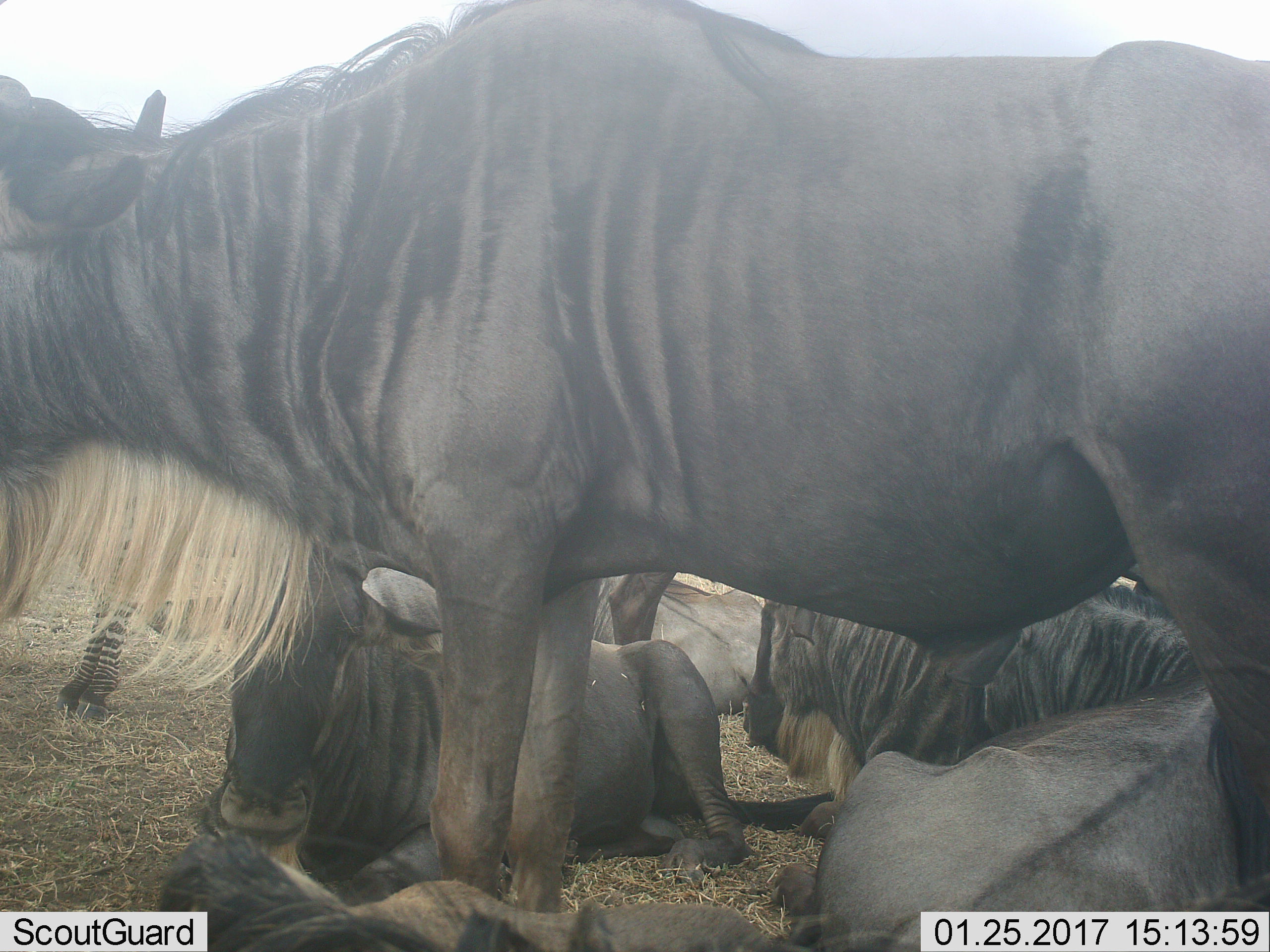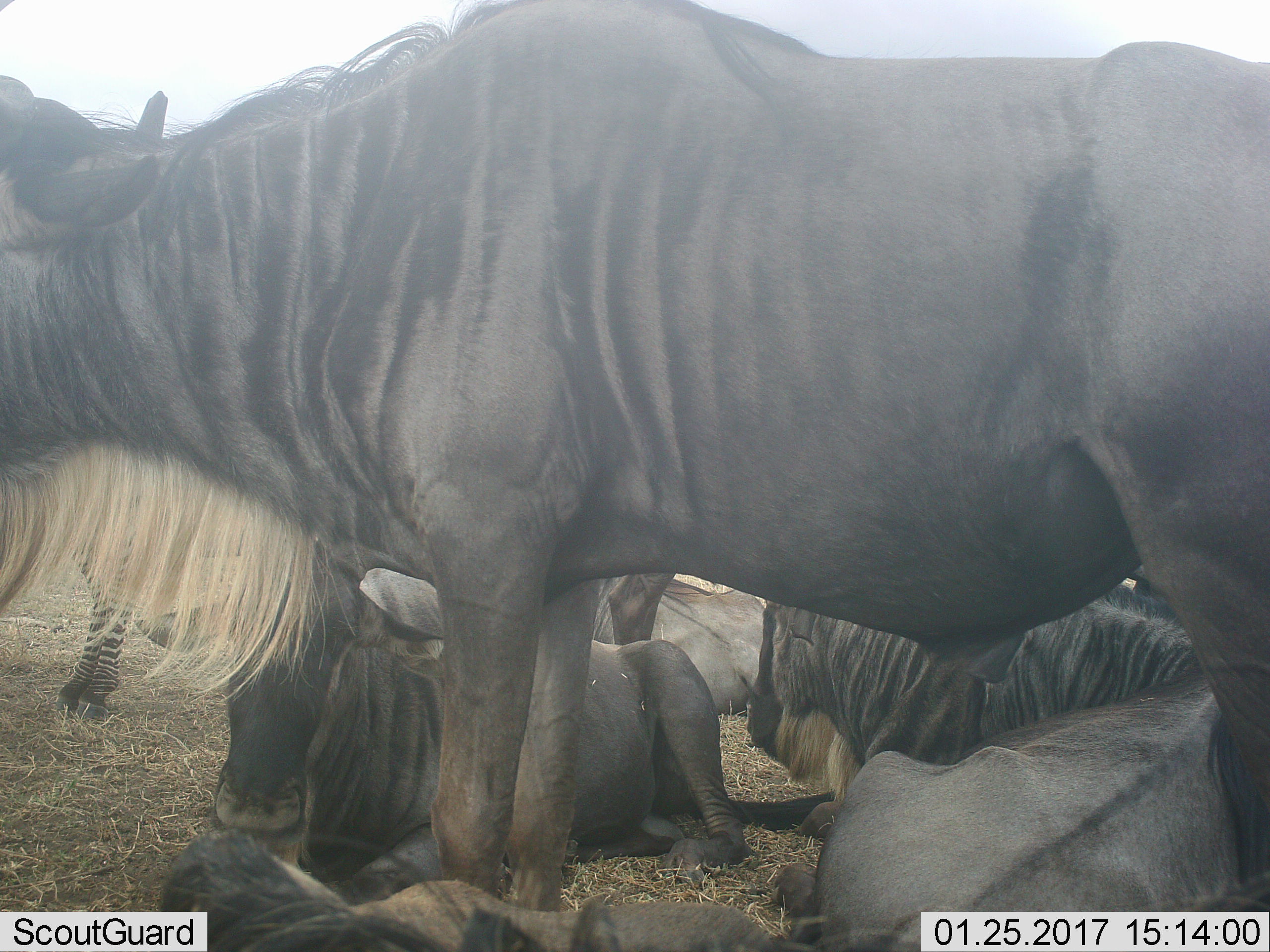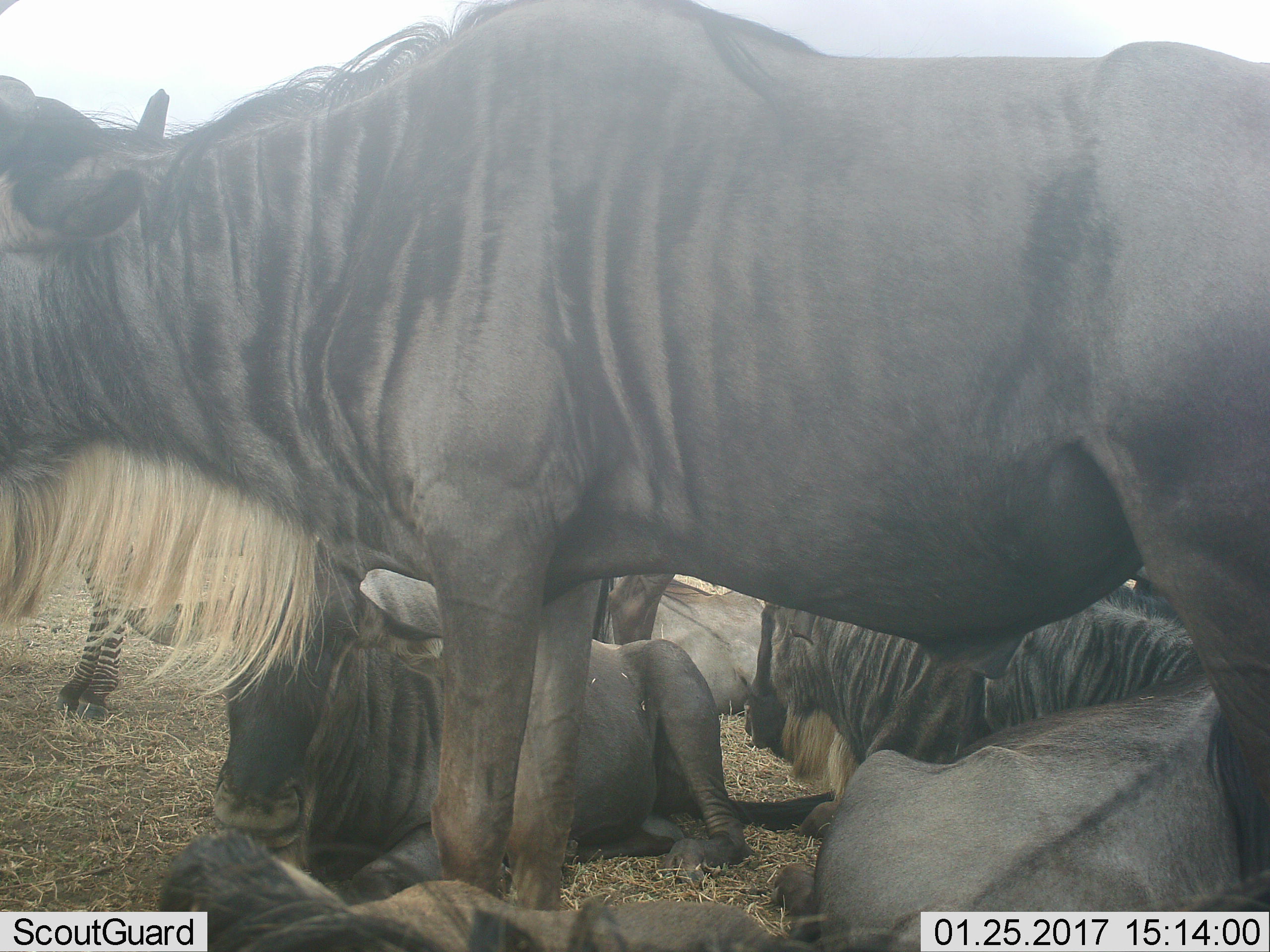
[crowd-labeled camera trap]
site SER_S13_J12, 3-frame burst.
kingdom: Animalia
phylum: Chordata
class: Mammalia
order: Artiodactyla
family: Bovidae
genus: Connochaetes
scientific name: Connochaetes taurinus taurinus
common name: blue wildebeest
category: wildebeestblue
Wildebeestblue (blue wildebeest) (Connochaetes taurinus taurinus), count 7. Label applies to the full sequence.